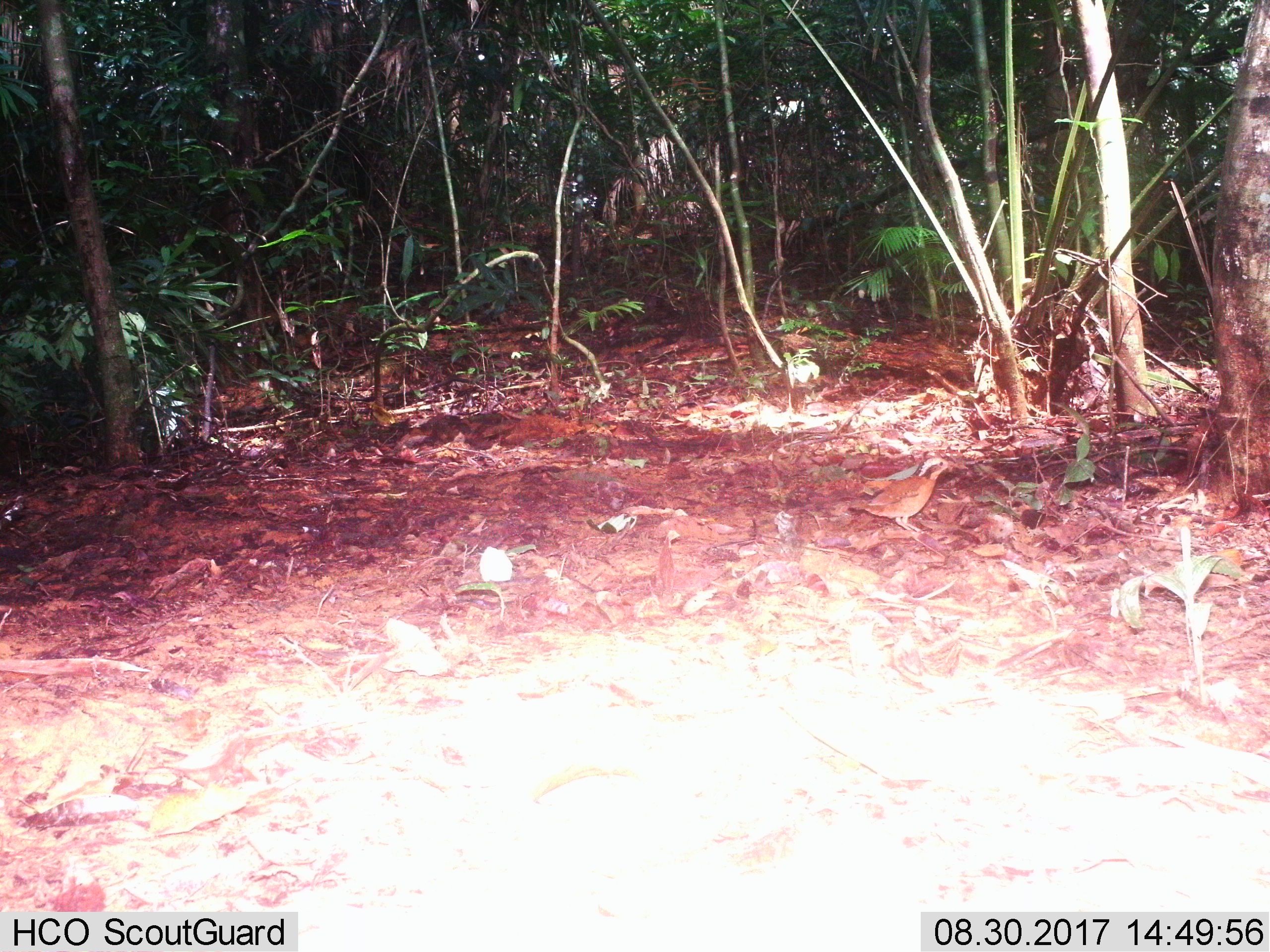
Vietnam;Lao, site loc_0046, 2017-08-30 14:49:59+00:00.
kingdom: Animalia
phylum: Chordata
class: Aves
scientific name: Aves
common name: bird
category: unidentified bird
Unidentified bird (bird) (Aves). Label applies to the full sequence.